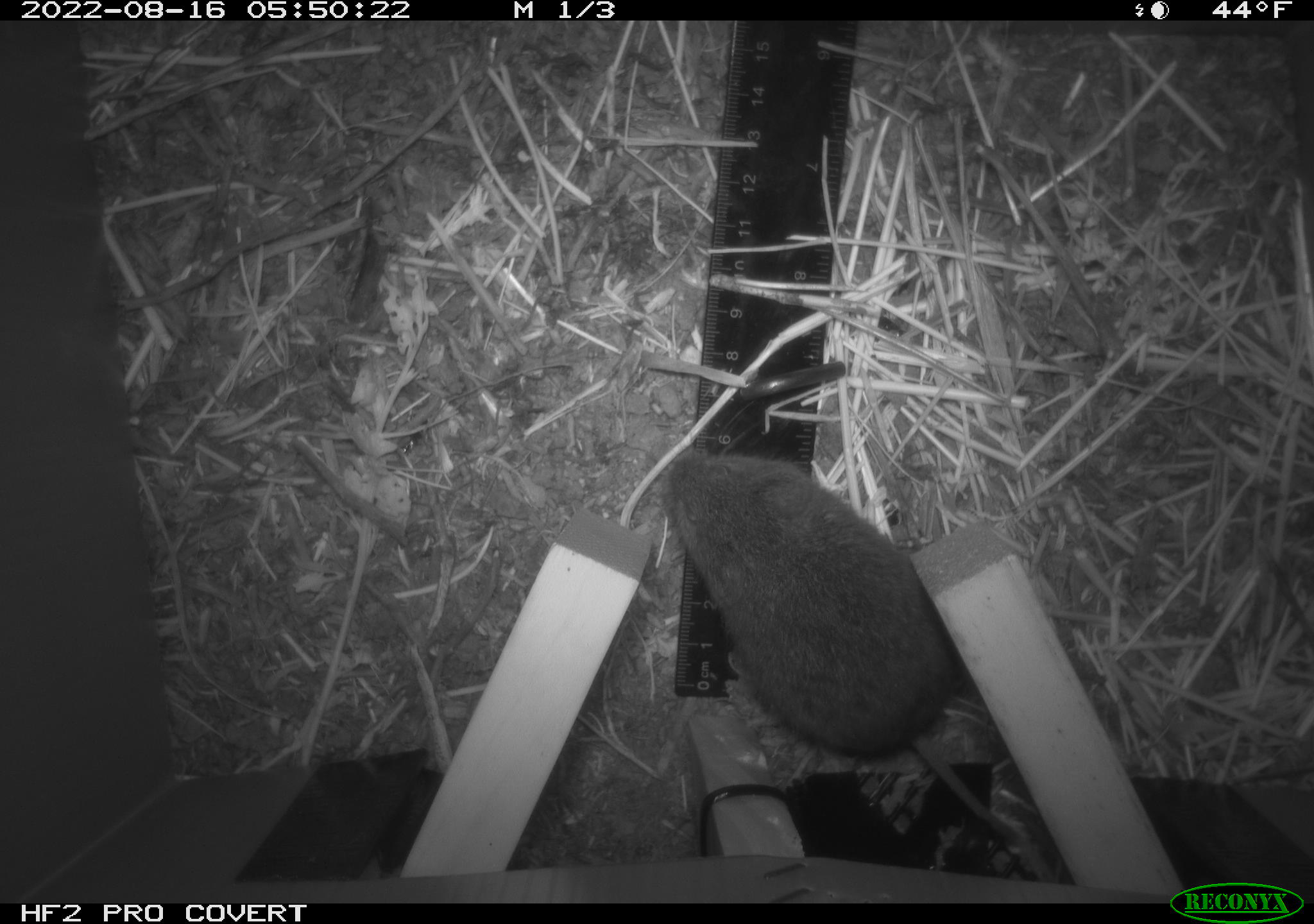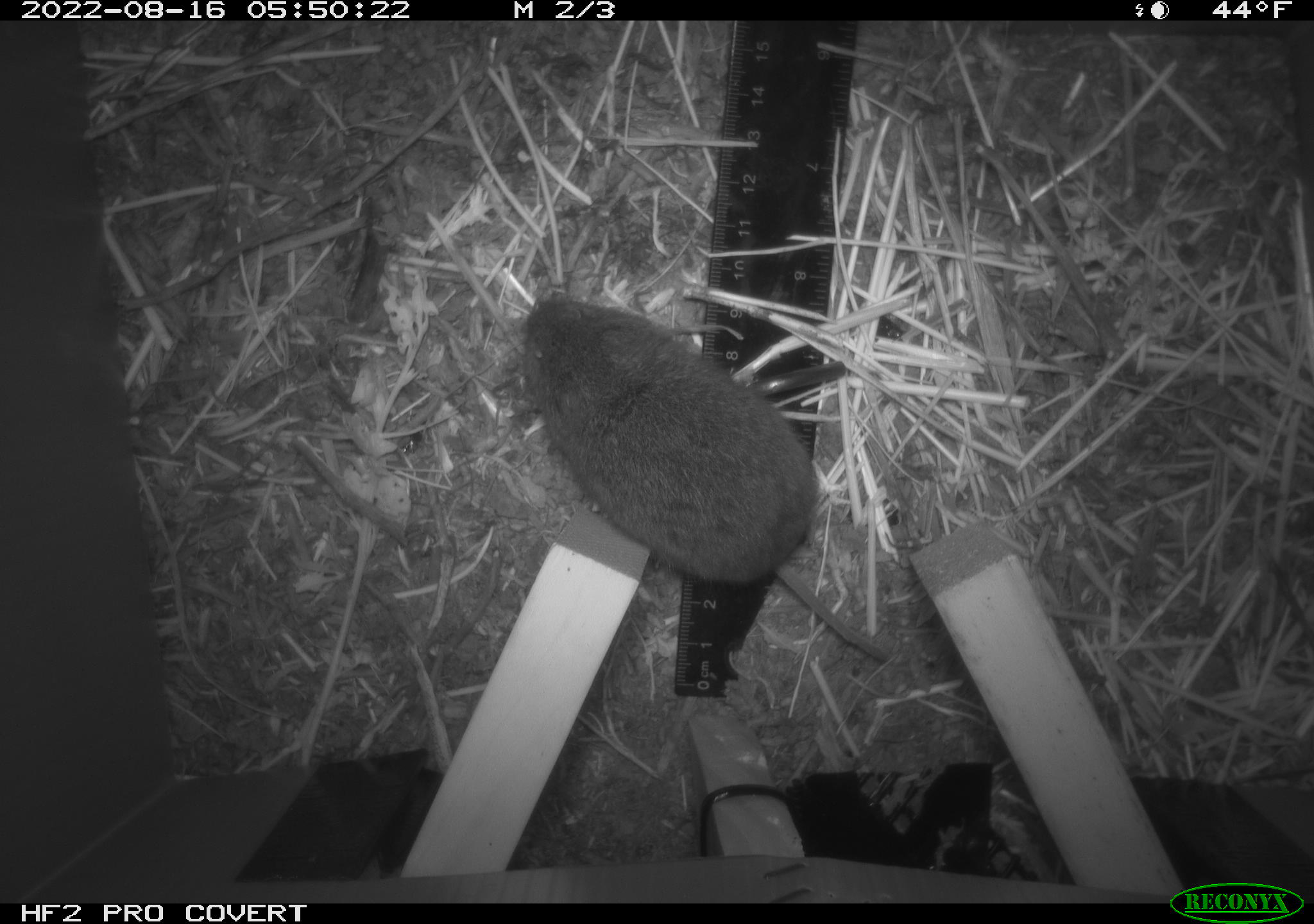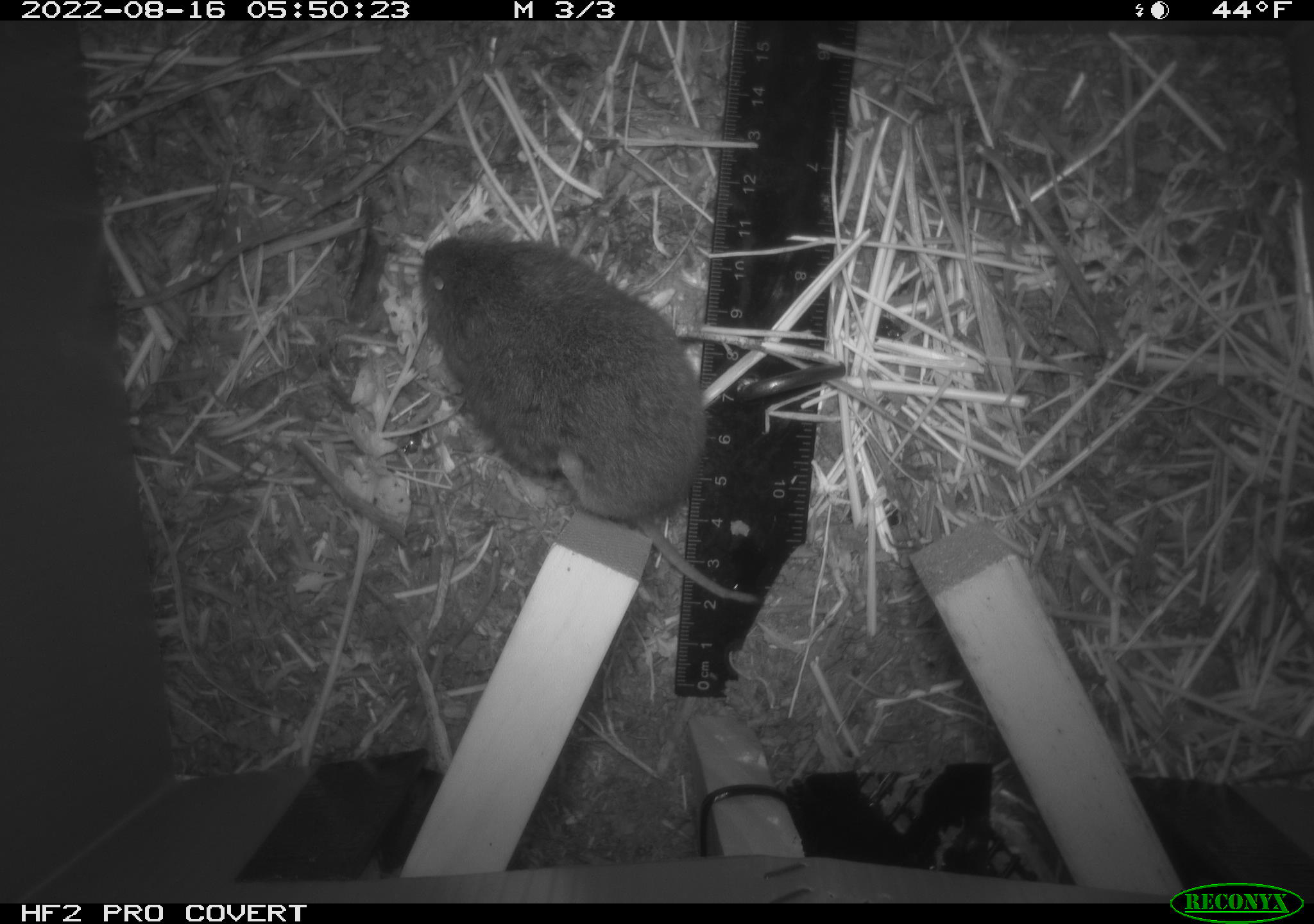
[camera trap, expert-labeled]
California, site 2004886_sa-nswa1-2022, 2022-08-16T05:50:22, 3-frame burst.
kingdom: Animalia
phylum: Chordata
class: Mammalia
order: Rodentia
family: Cricetidae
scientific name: Cricetidae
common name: hamsters, voles, lemmings, and allies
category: cricetidae family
Cricetidae family (hamsters, voles, lemmings, and allies) (Cricetidae).